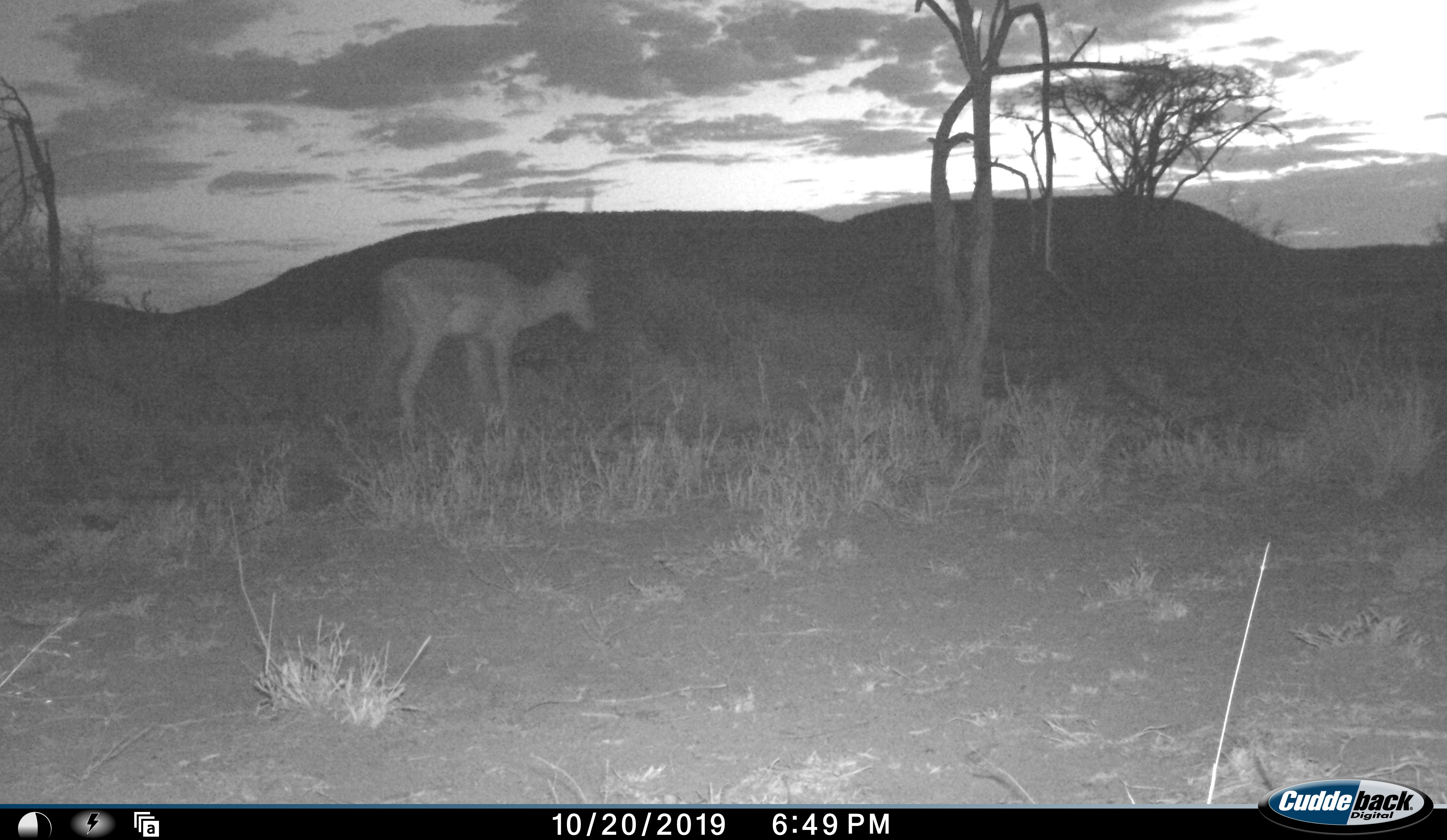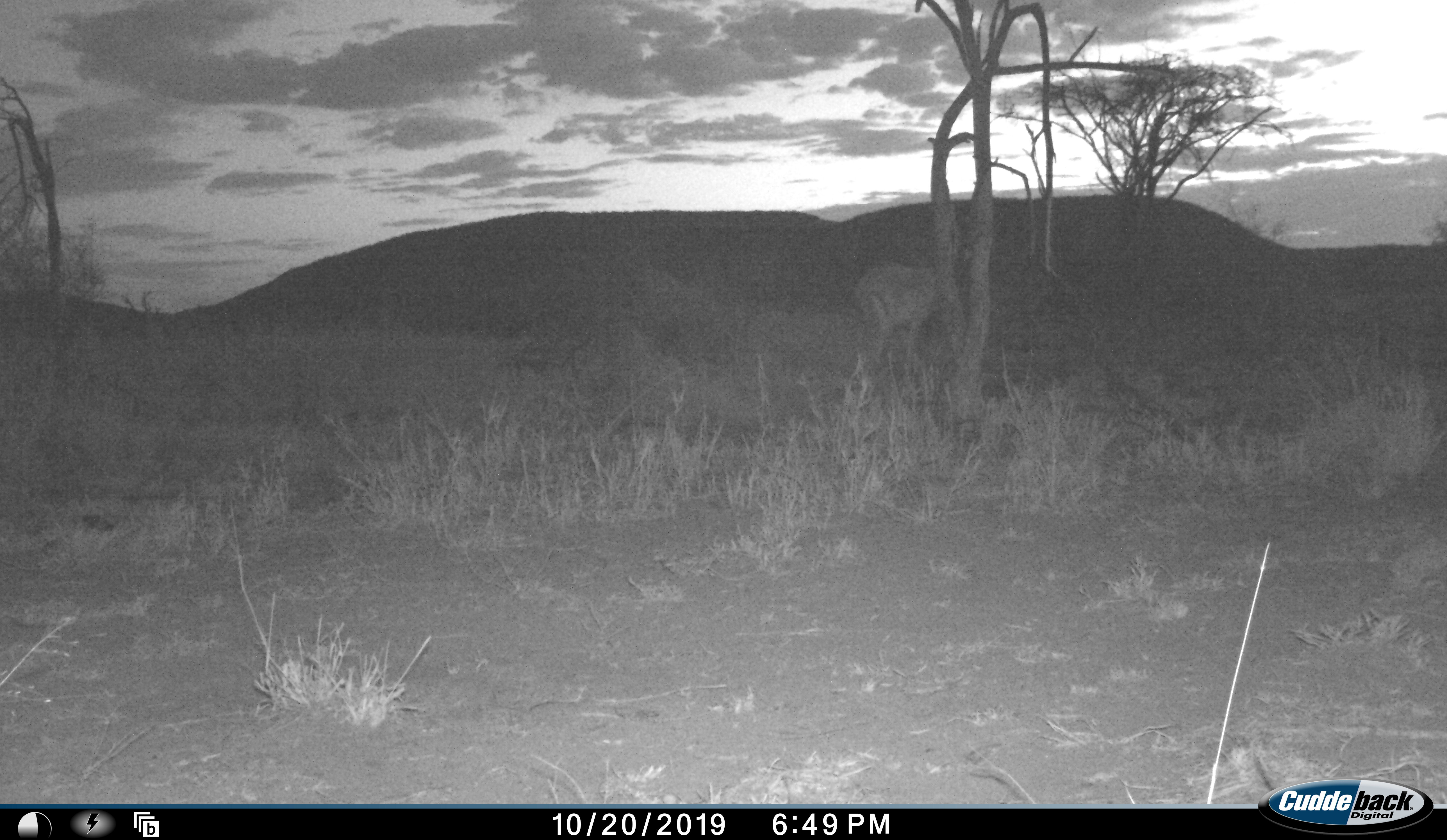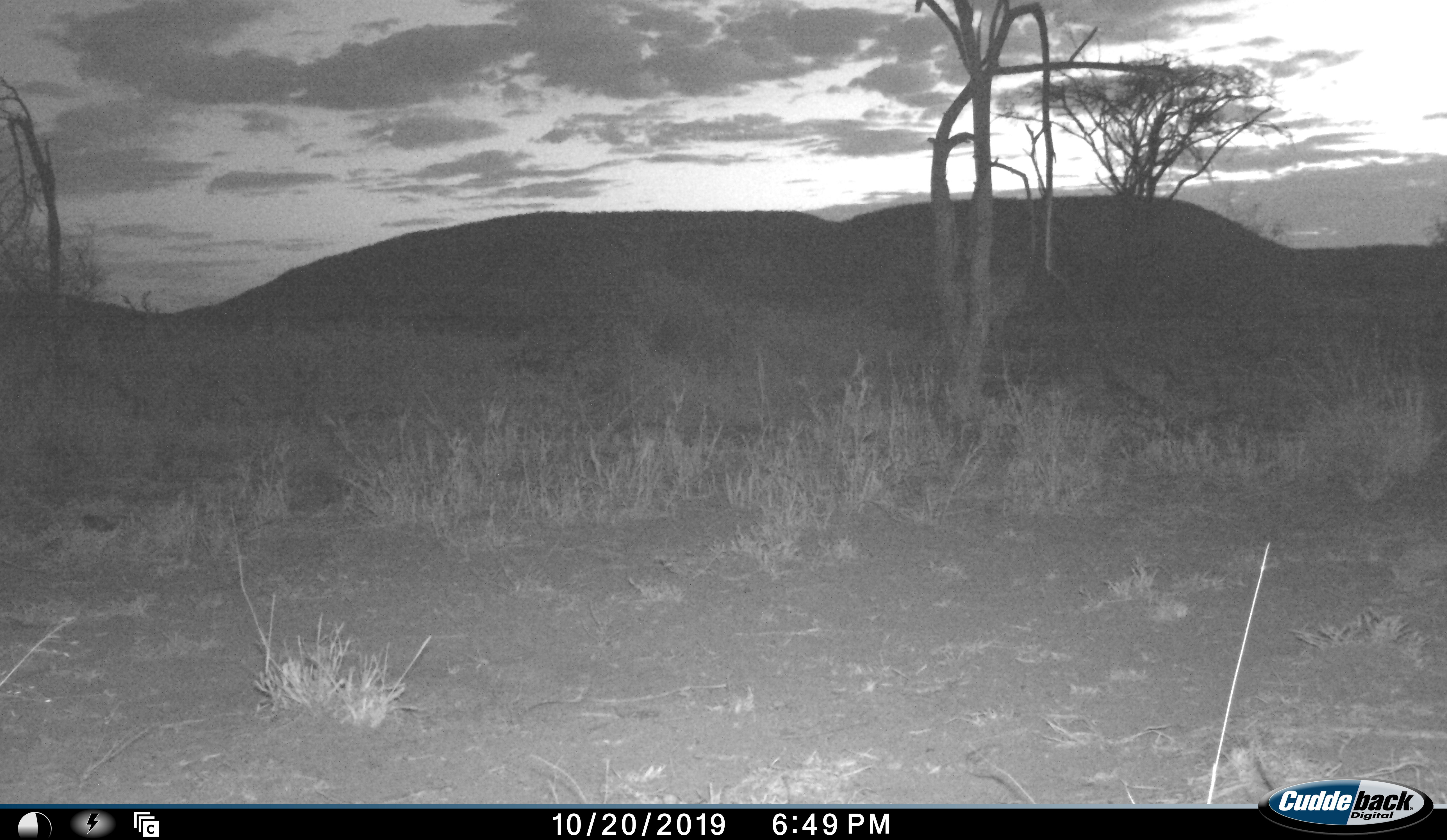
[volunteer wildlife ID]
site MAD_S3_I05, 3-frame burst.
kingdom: Animalia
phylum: Chordata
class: Mammalia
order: Artiodactyla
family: Bovidae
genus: Aepyceros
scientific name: Aepyceros melampus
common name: impala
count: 1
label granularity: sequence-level